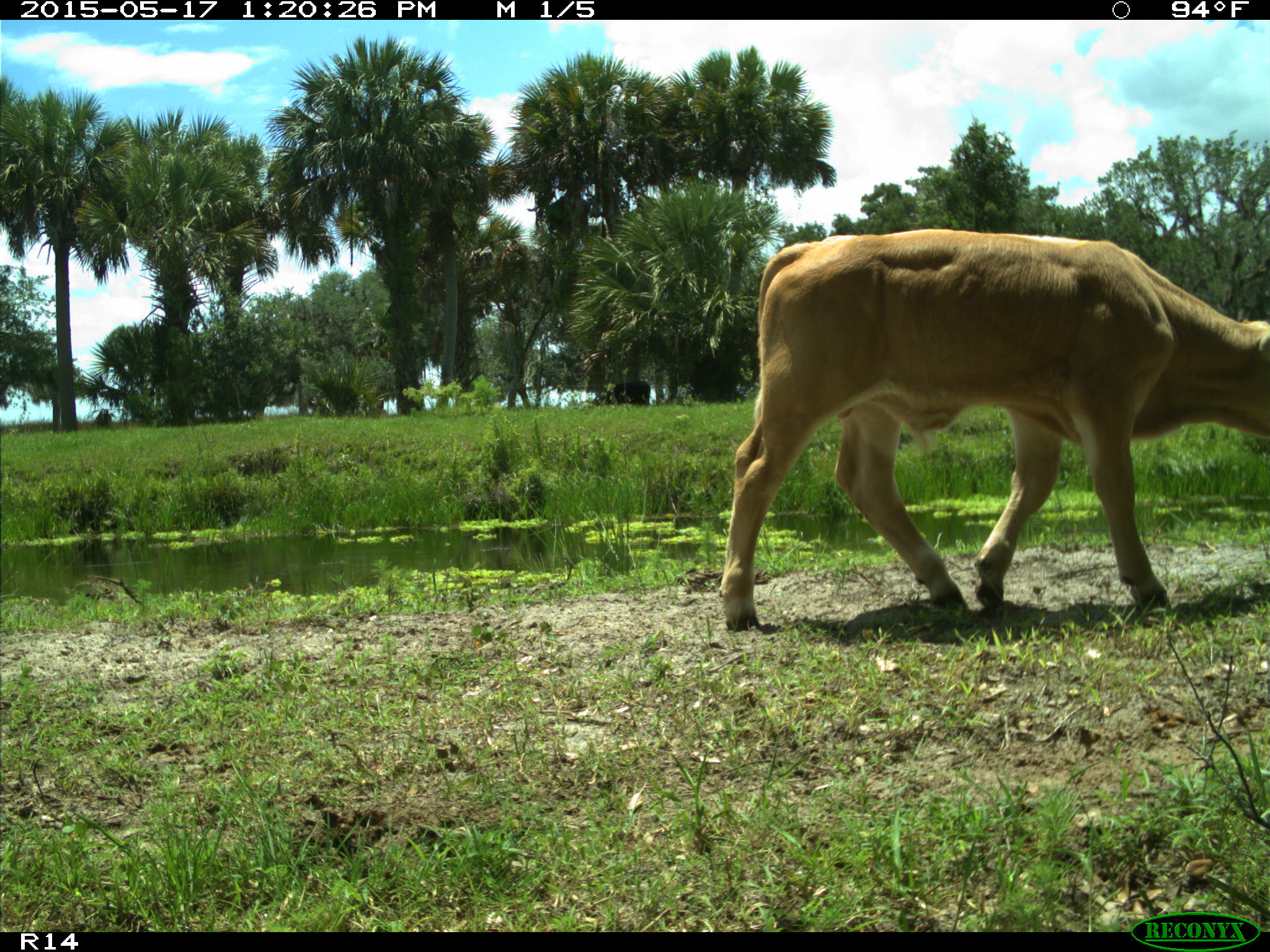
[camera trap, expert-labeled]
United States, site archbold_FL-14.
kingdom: Animalia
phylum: Chordata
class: Mammalia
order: Artiodactyla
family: Bovidae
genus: Bos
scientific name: Bos taurus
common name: domestic cow